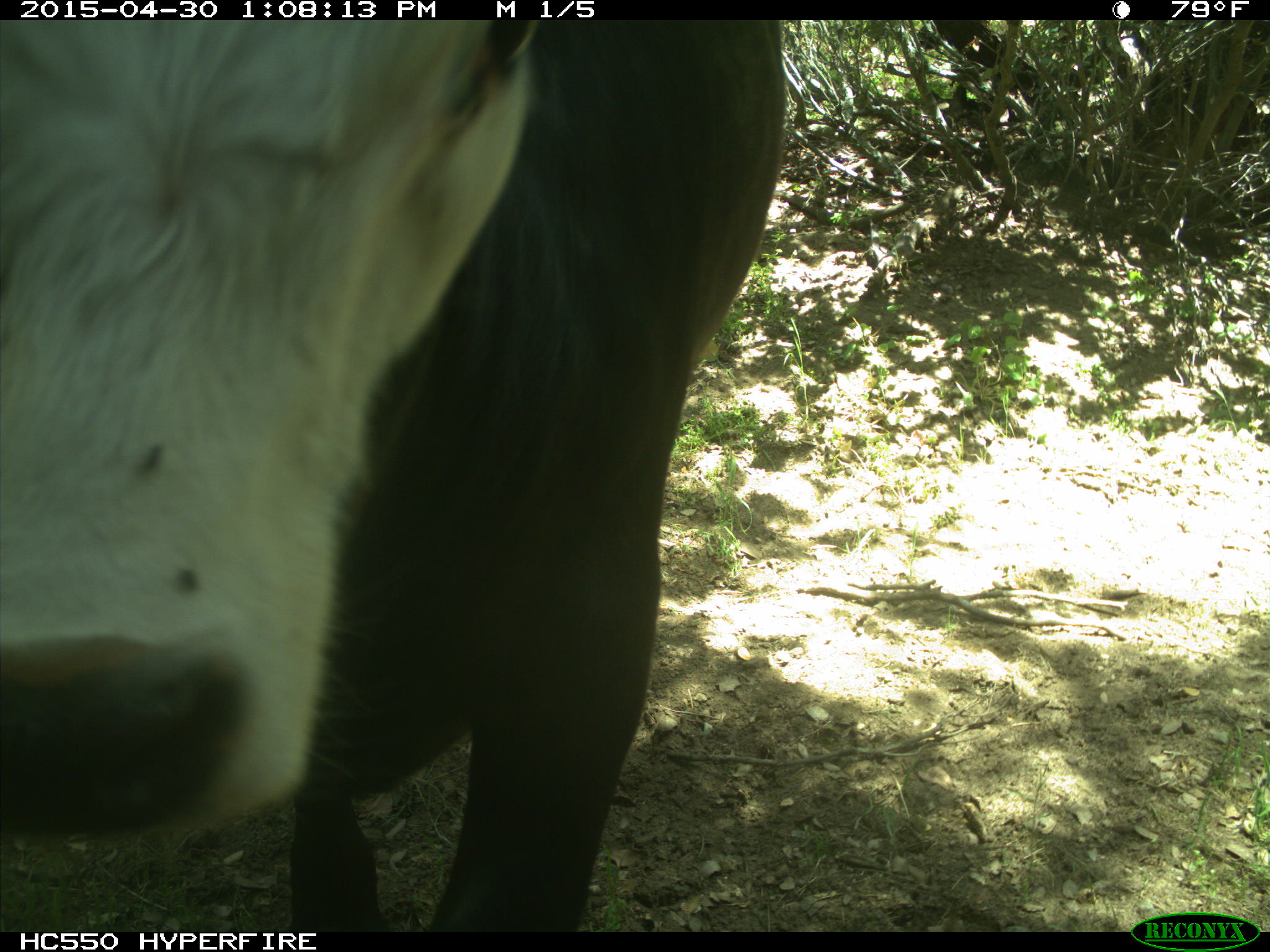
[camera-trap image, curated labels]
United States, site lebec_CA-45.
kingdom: Animalia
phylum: Chordata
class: Mammalia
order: Artiodactyla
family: Bovidae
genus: Bos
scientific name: Bos taurus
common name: domestic cow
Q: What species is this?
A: Bos taurus (domestic cow).